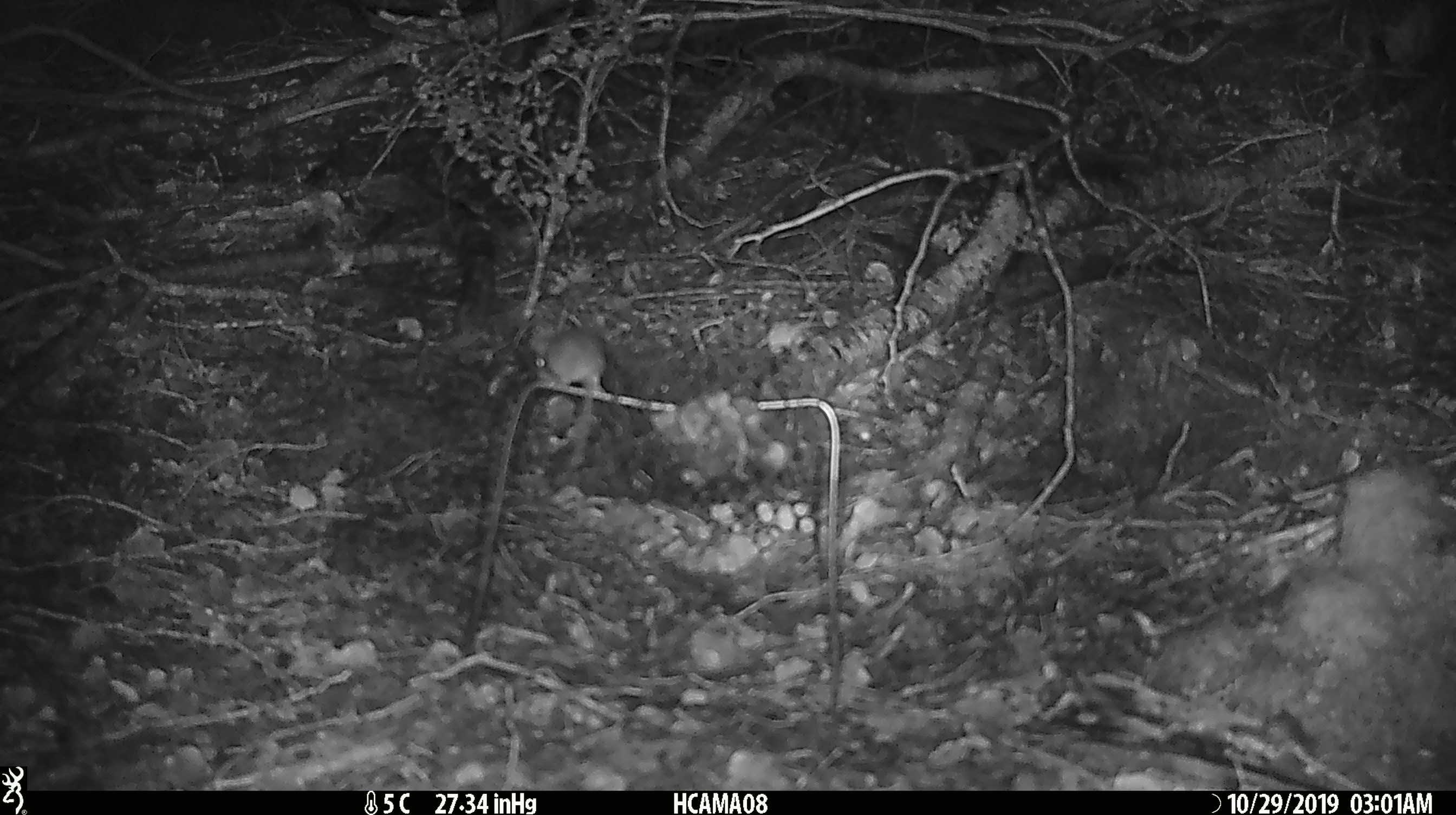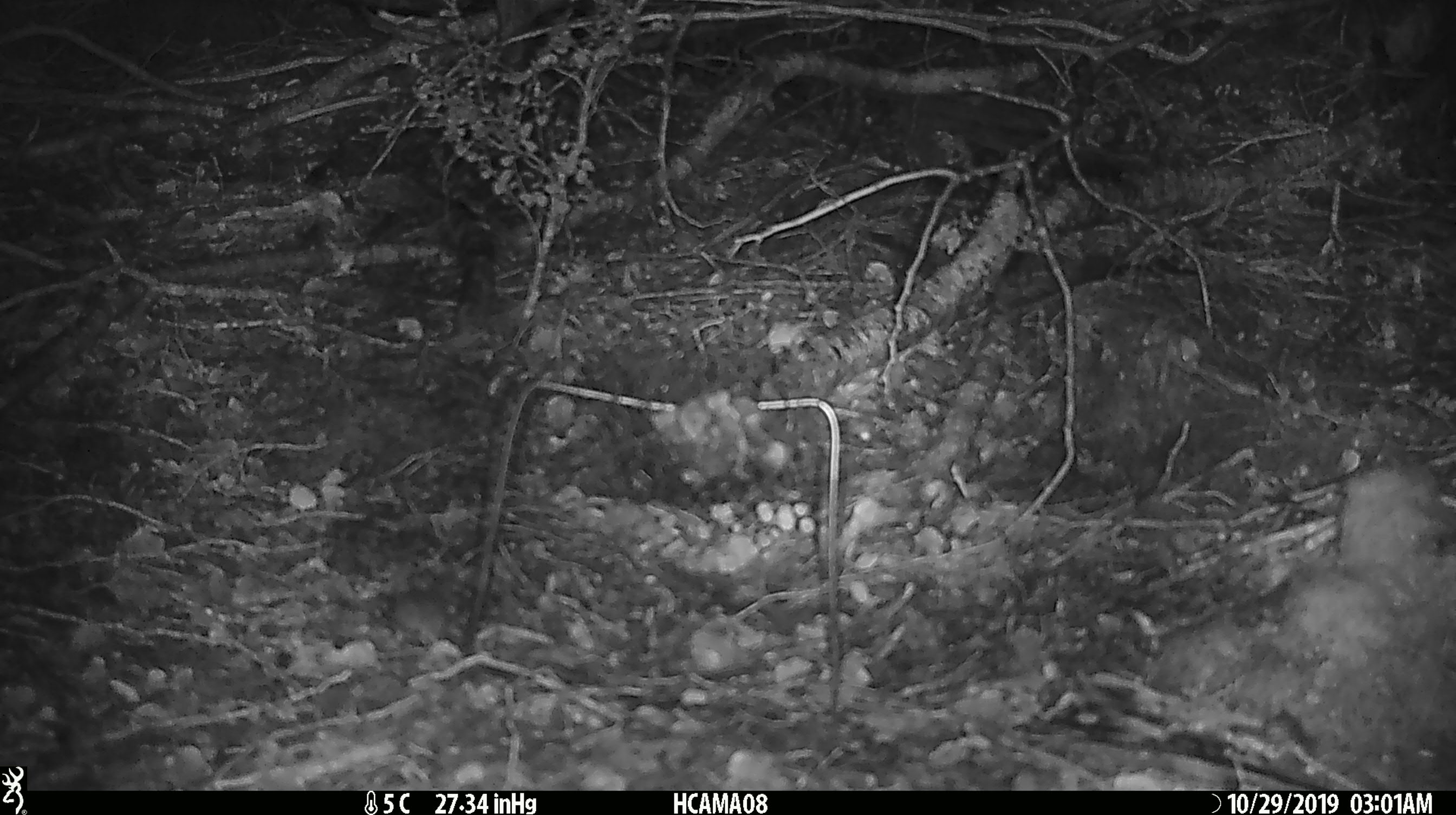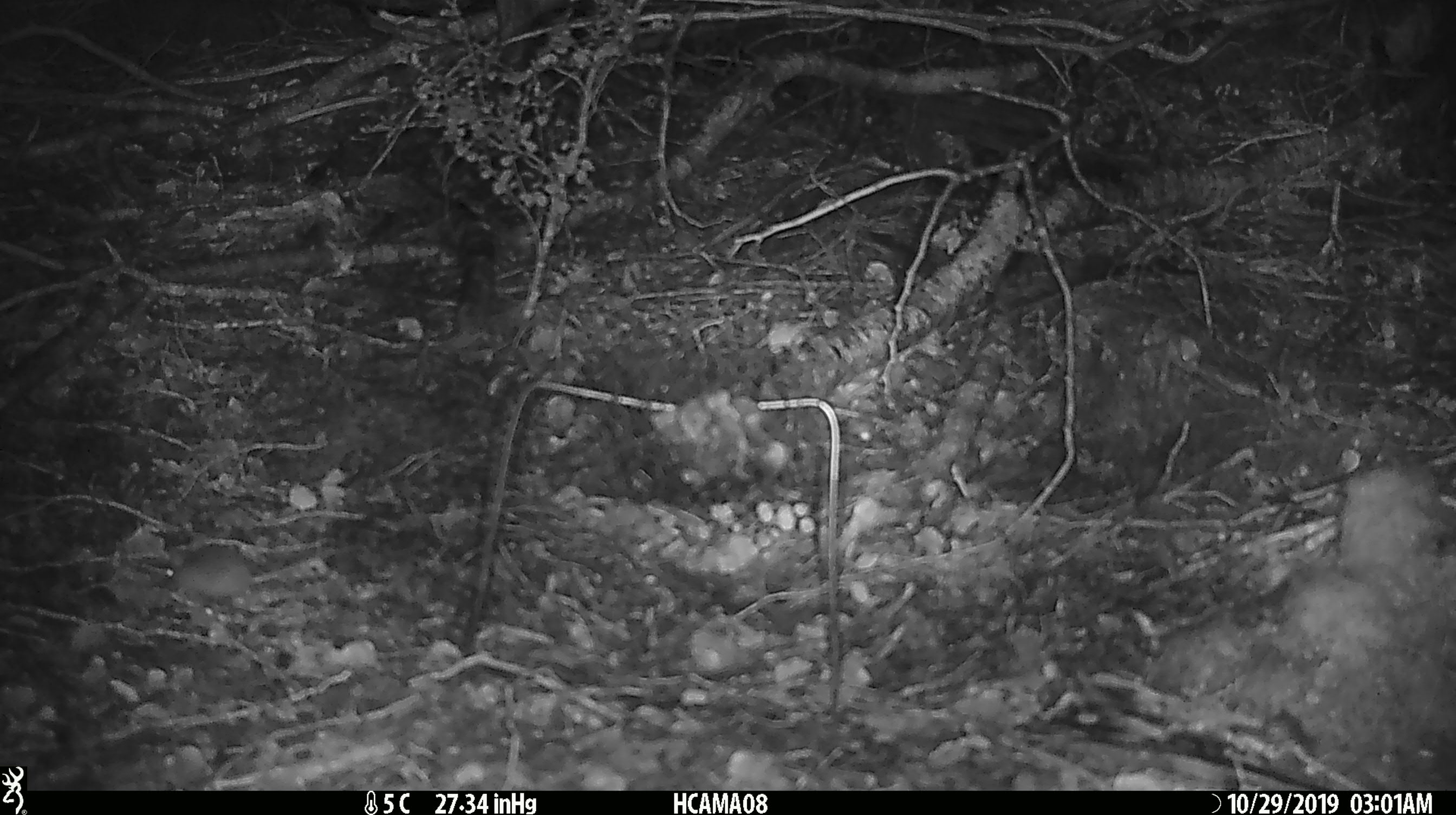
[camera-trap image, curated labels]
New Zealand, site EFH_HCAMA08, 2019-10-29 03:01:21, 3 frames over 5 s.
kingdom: Animalia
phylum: Chordata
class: Mammalia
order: Rodentia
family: Muridae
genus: Mus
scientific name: Mus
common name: mouse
Mouse (Mus).